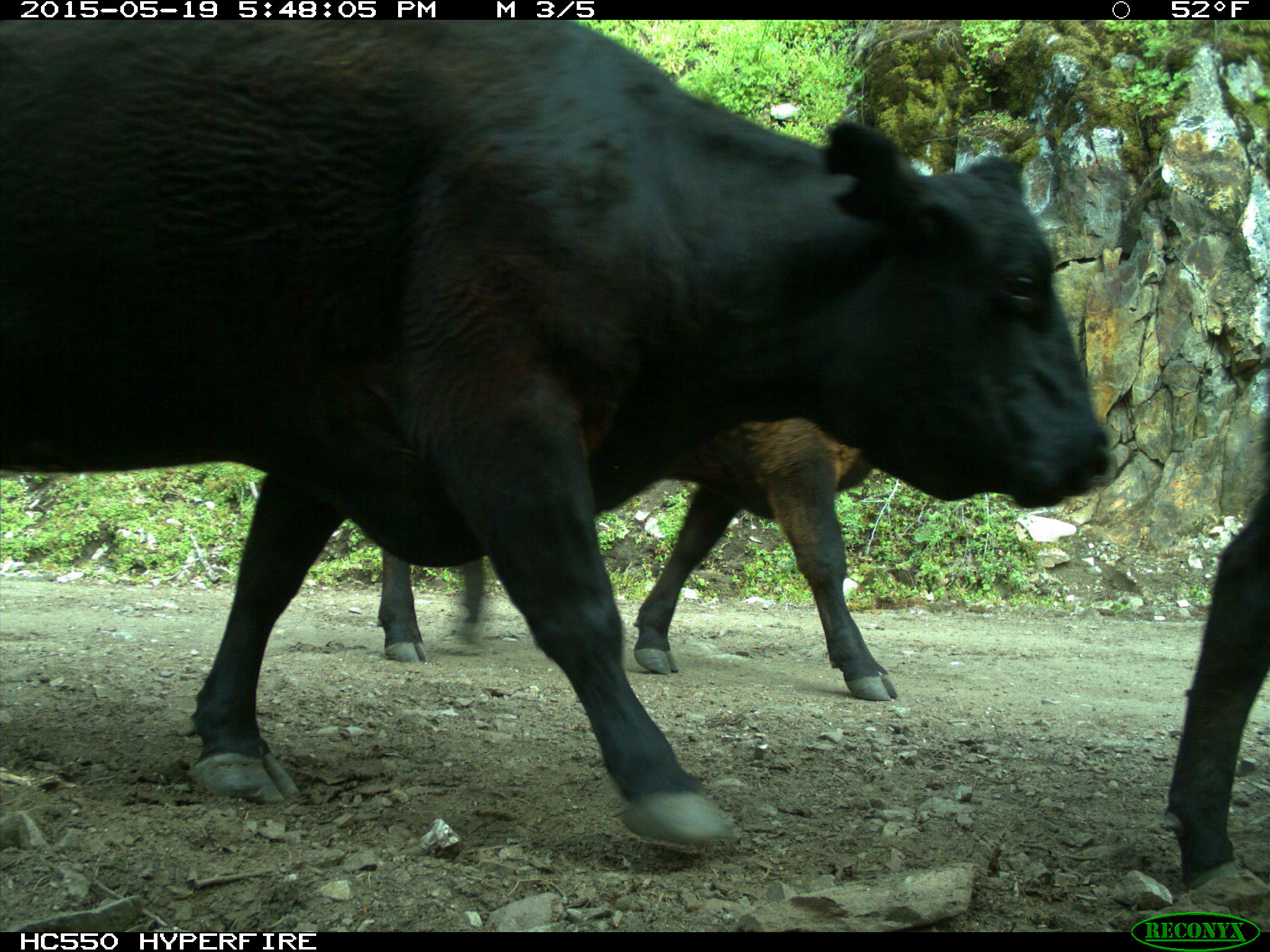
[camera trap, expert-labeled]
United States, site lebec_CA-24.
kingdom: Animalia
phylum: Chordata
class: Mammalia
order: Artiodactyla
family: Bovidae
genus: Bos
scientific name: Bos taurus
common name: domestic cow